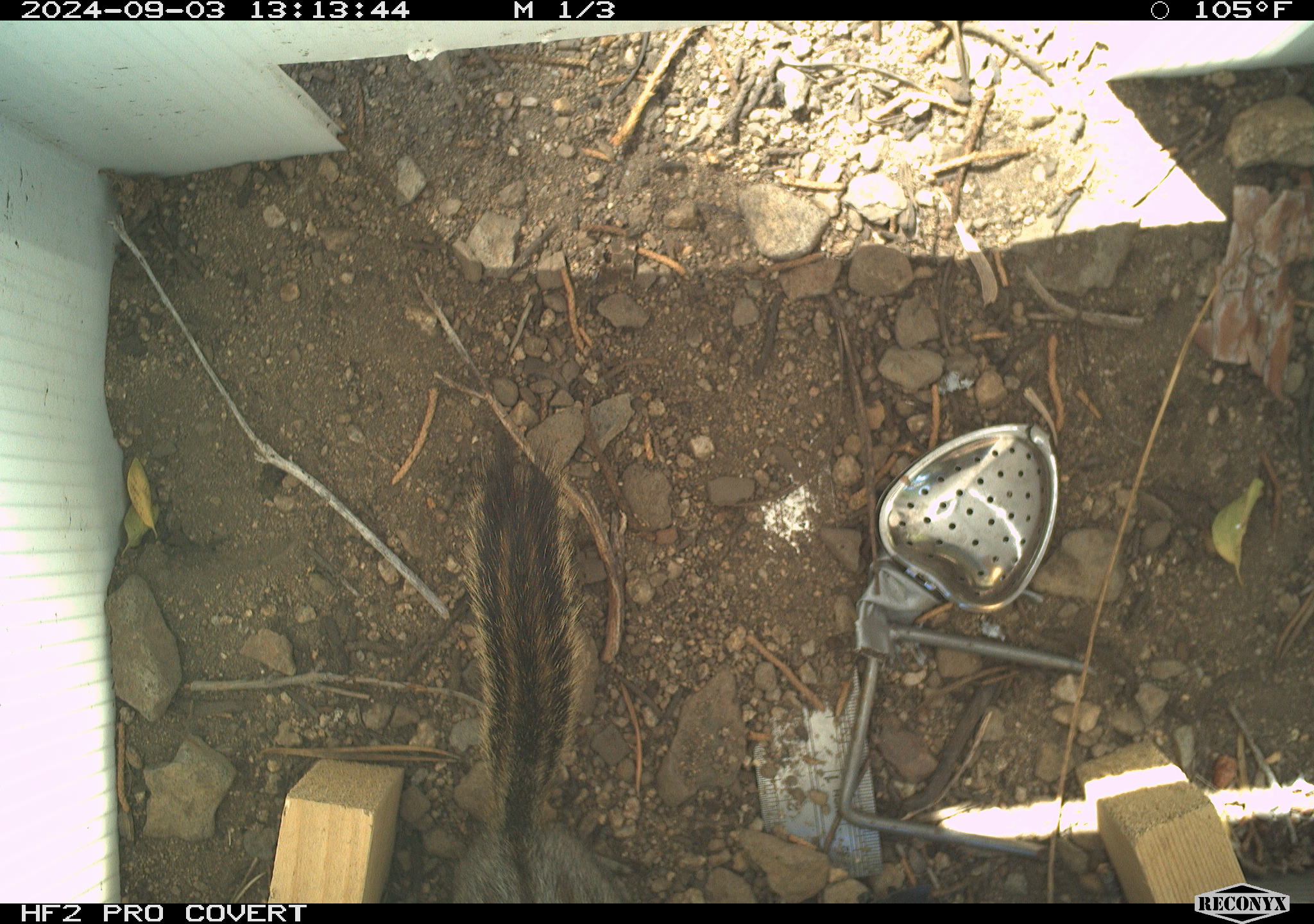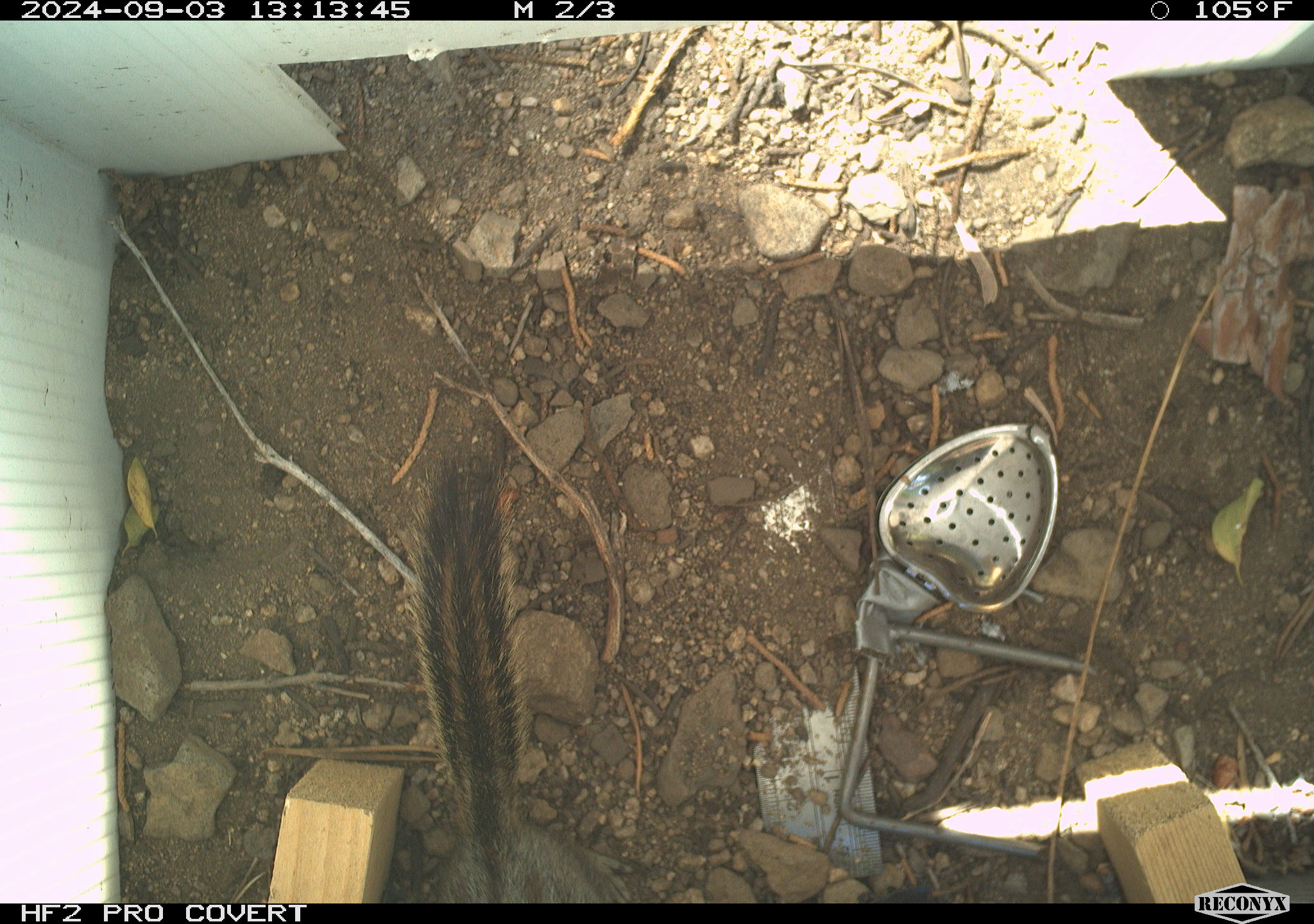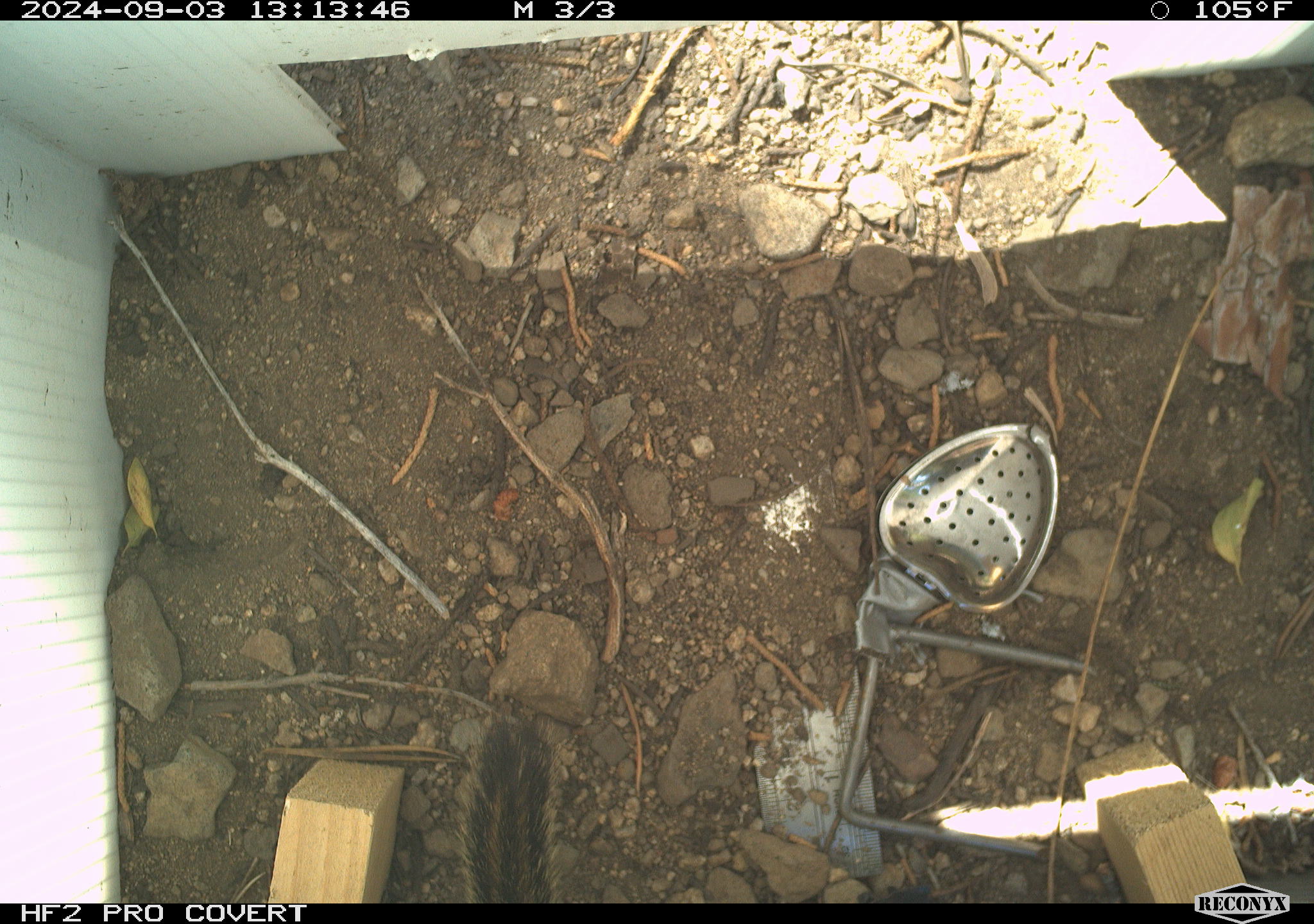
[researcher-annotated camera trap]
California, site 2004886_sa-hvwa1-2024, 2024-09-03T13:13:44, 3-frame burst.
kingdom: Animalia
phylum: Chordata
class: Mammalia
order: Rodentia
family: Sciuridae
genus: Neotamias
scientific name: Neotamias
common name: western chipmunks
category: neotamias species